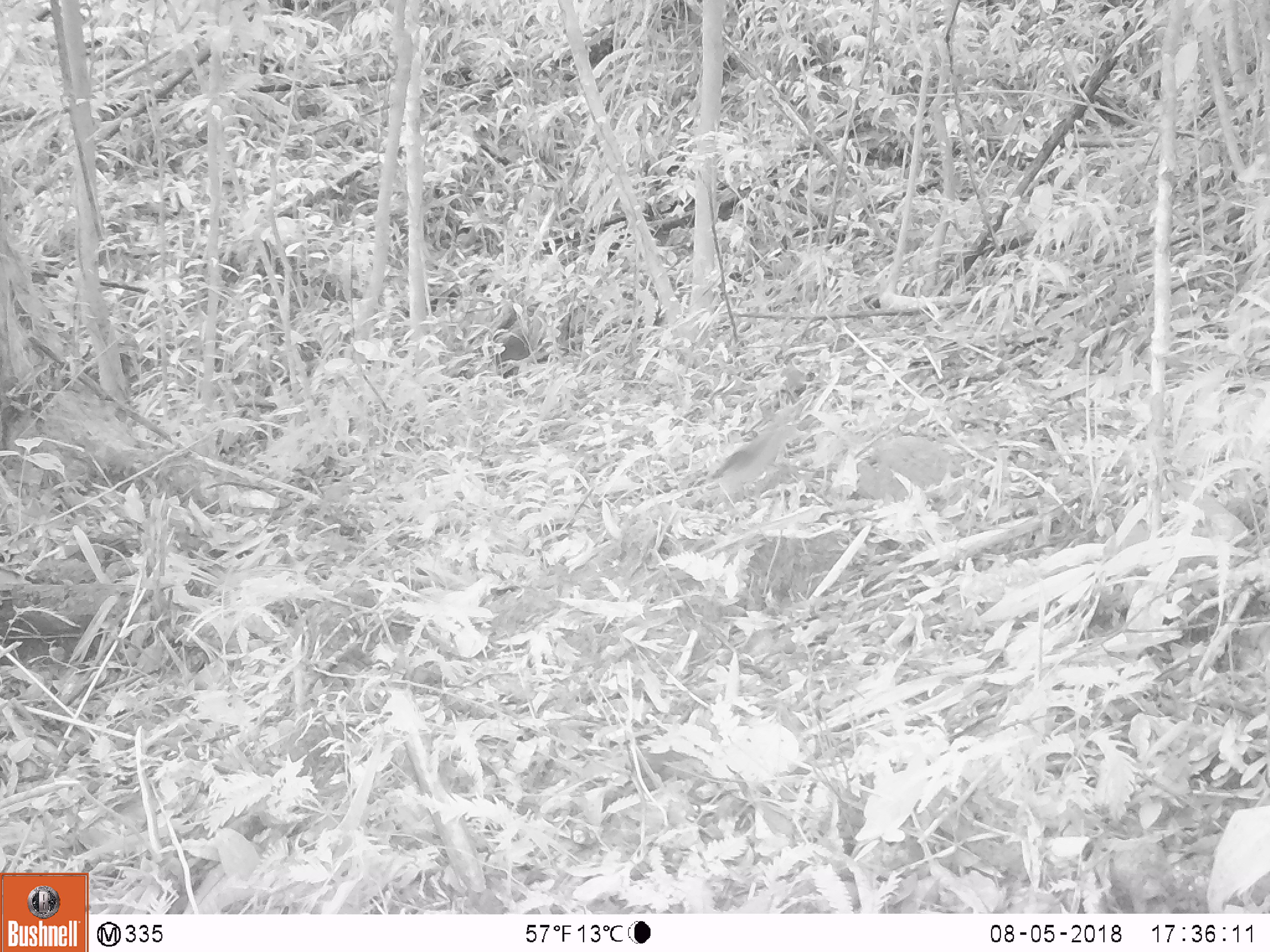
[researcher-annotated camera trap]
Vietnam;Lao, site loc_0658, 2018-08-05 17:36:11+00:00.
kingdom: Animalia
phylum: Chordata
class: Aves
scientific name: Aves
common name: bird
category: unidentified bird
Unidentified bird (bird) (Aves). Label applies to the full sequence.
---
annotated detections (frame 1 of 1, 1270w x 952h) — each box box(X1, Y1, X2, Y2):
unidentified bird: box(706, 408, 804, 517)